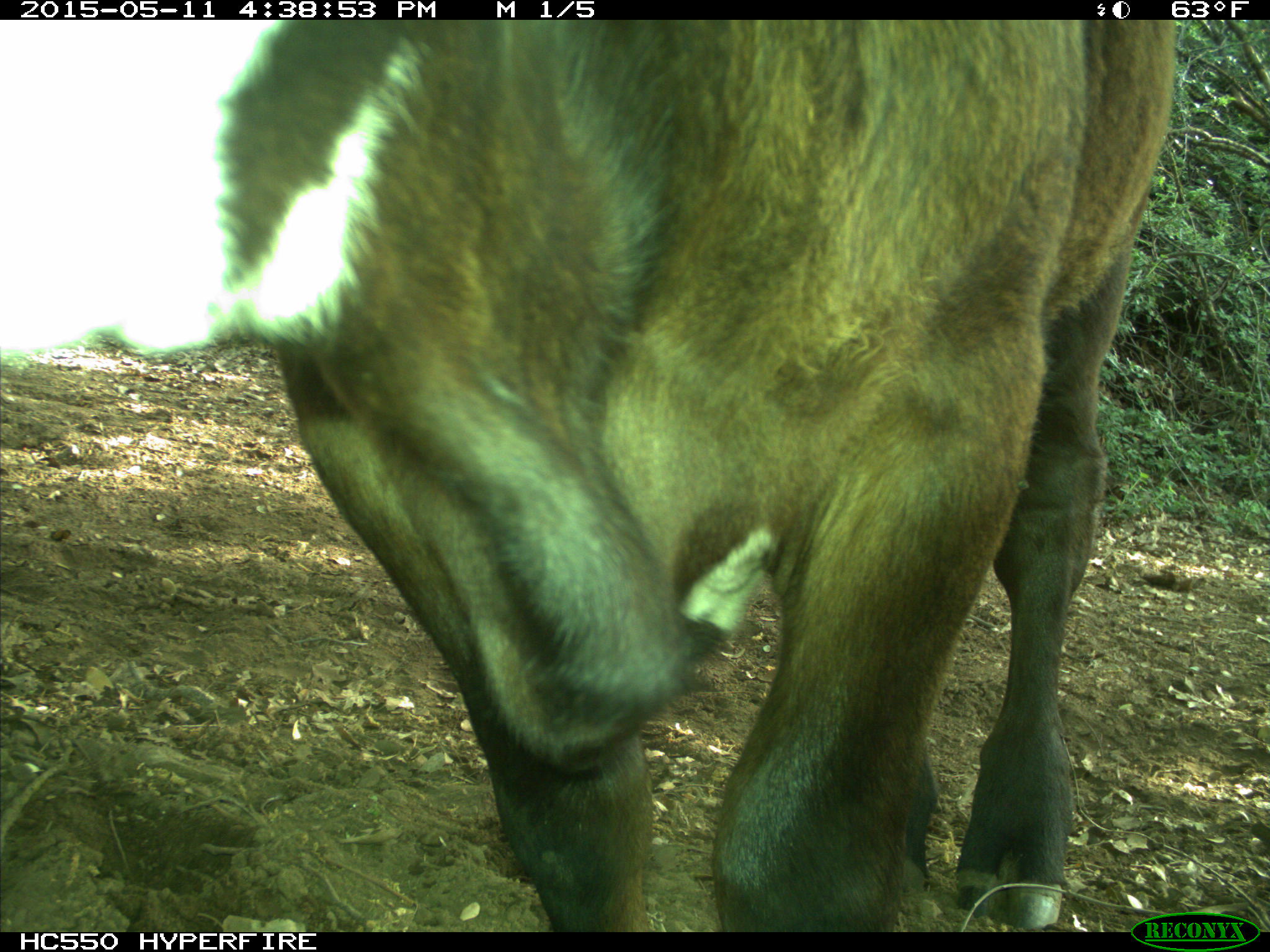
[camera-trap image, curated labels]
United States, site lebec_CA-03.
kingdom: Animalia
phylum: Chordata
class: Mammalia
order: Artiodactyla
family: Bovidae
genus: Bos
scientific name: Bos taurus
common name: domestic cow